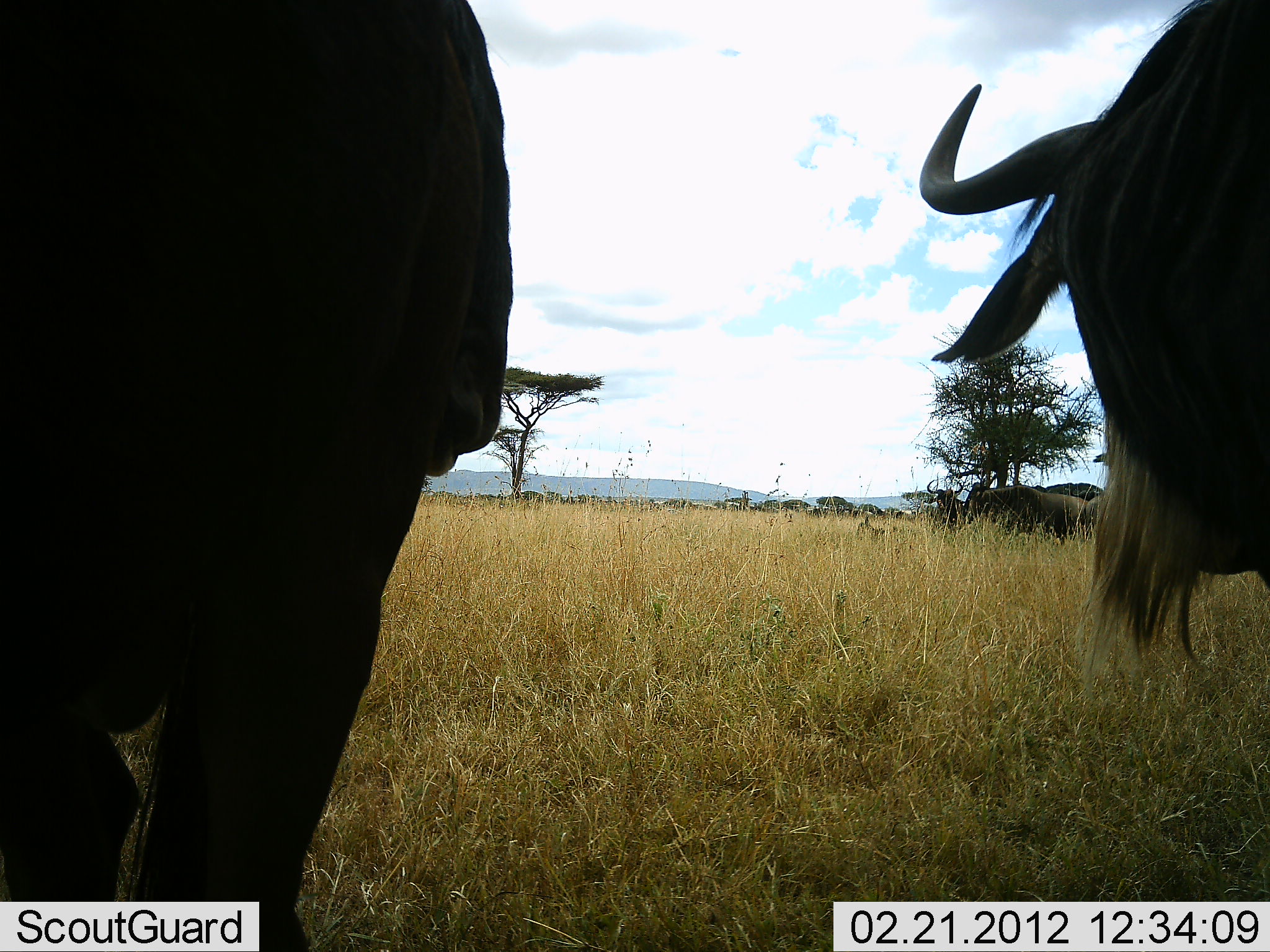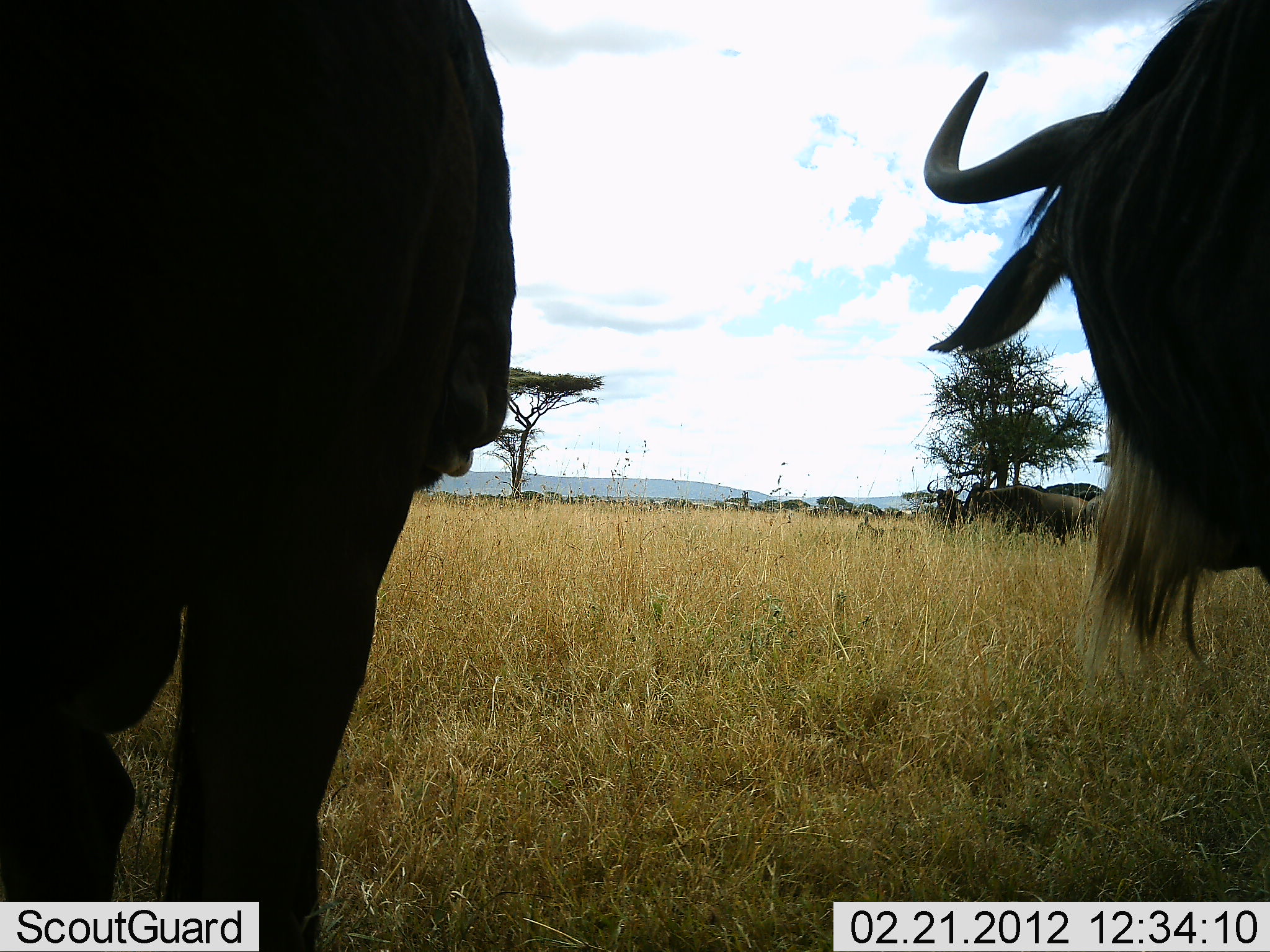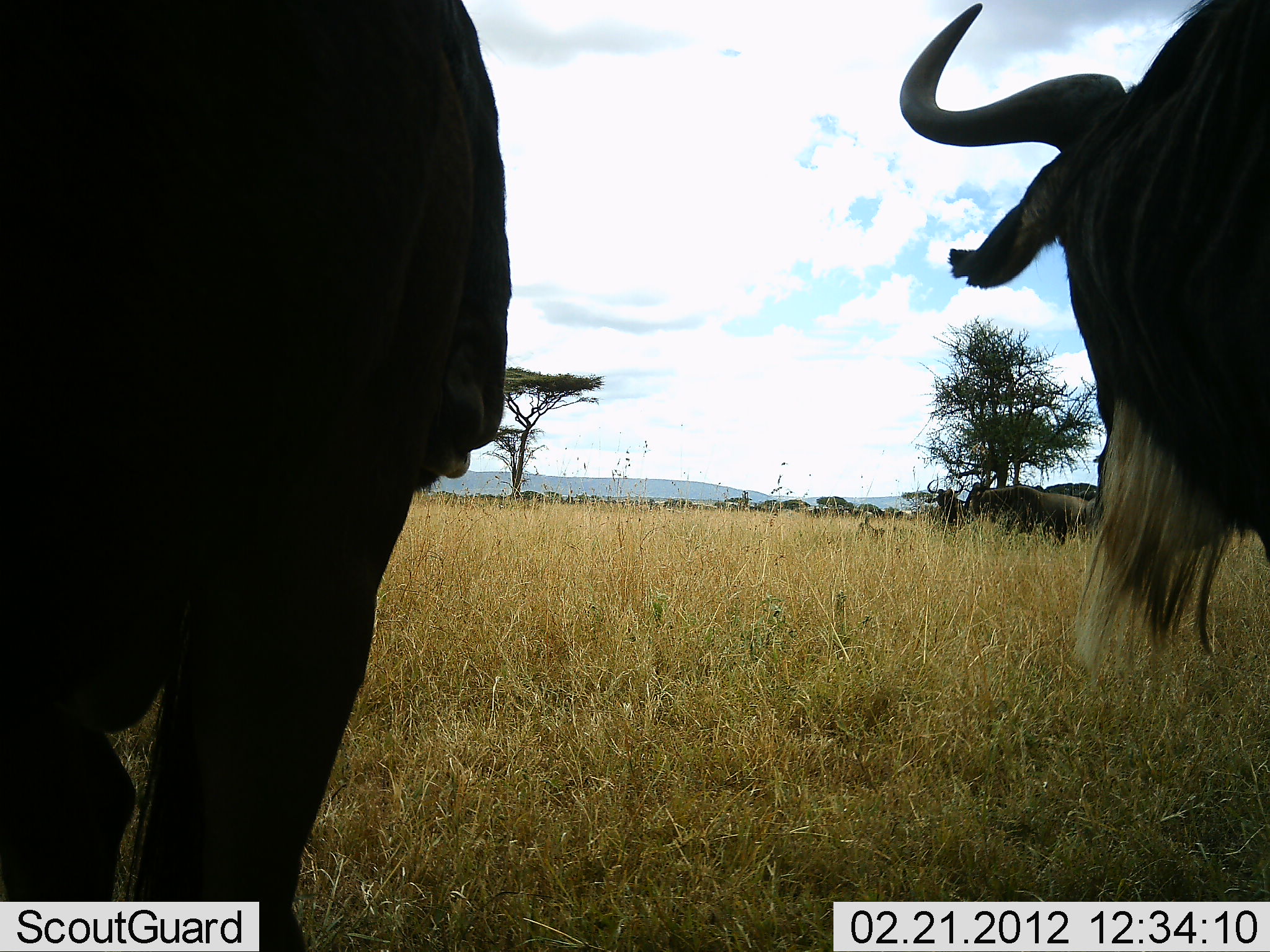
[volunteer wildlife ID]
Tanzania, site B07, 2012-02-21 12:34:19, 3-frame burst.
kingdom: Animalia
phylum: Chordata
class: Mammalia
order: Artiodactyla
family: Bovidae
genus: Connochaetes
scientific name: Connochaetes taurinus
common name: blue wildebeest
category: wildebeest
Wildebeest (blue wildebeest) (Connochaetes taurinus), count 4. Behavior (volunteer vote fractions): standing 96%, resting 4%, moving 4%, interacting 0%. Young present (vote fraction): 4%. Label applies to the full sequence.